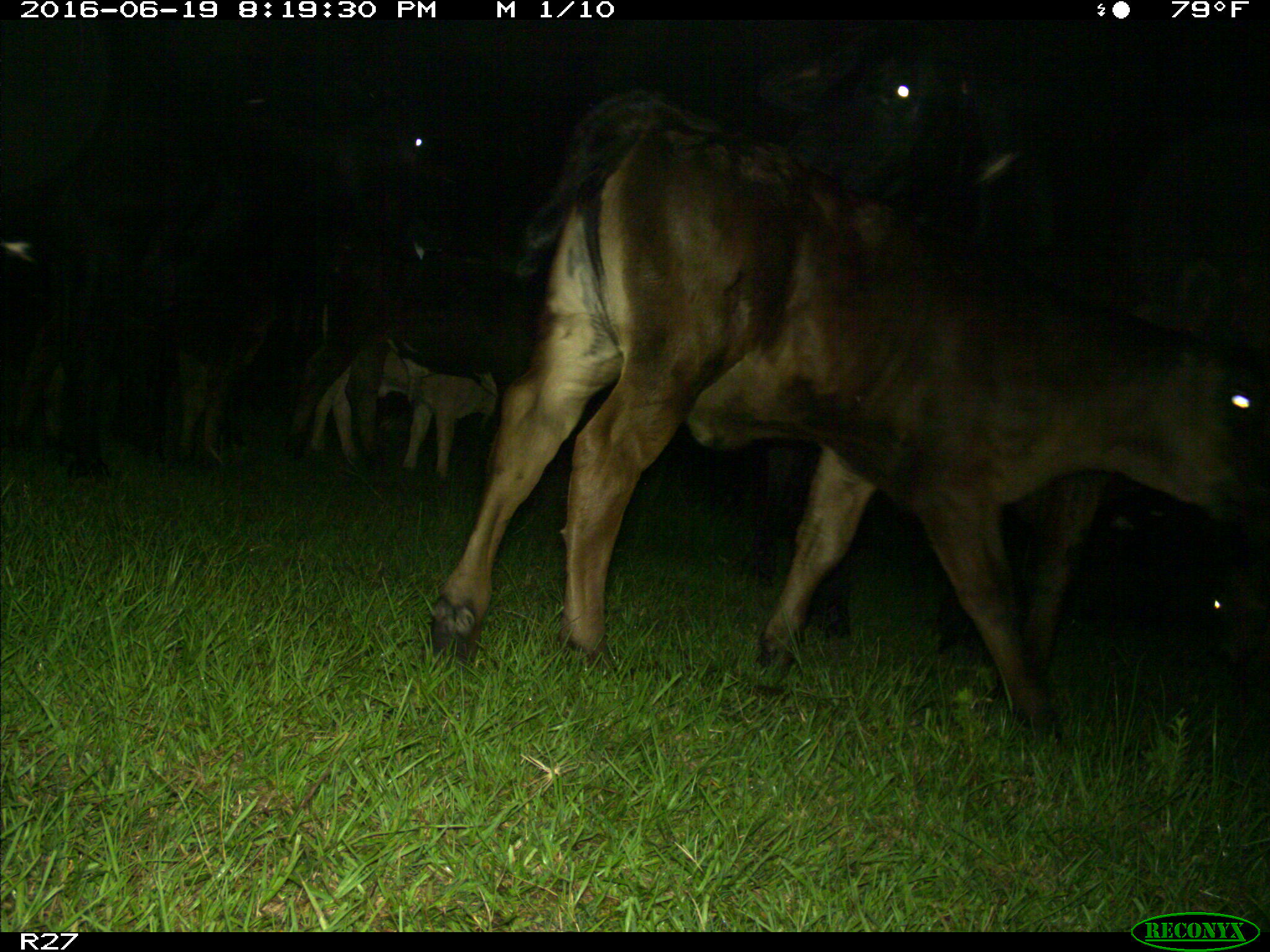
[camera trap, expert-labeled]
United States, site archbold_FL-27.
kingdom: Animalia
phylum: Chordata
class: Mammalia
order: Artiodactyla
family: Bovidae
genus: Bos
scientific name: Bos taurus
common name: domestic cow